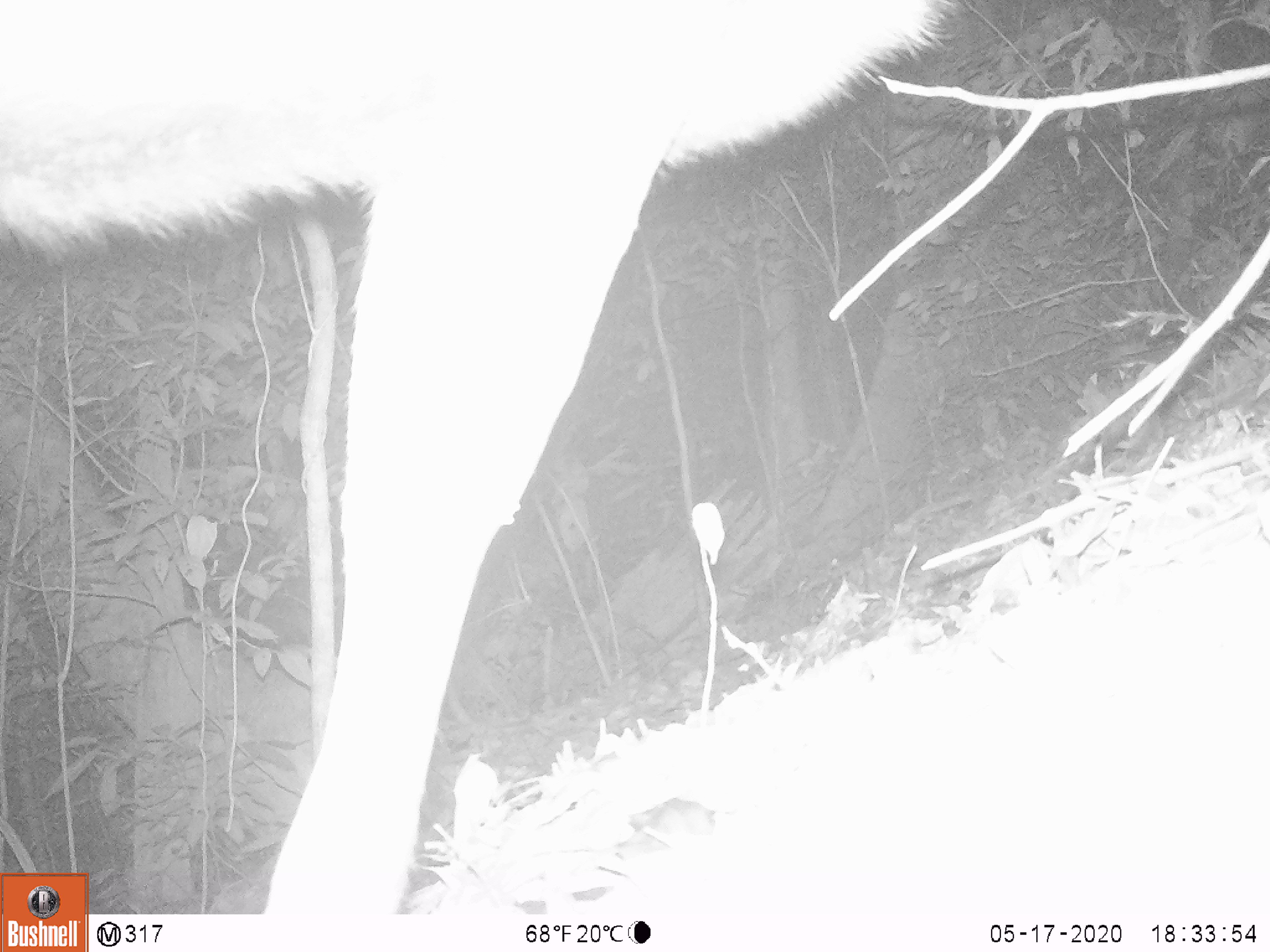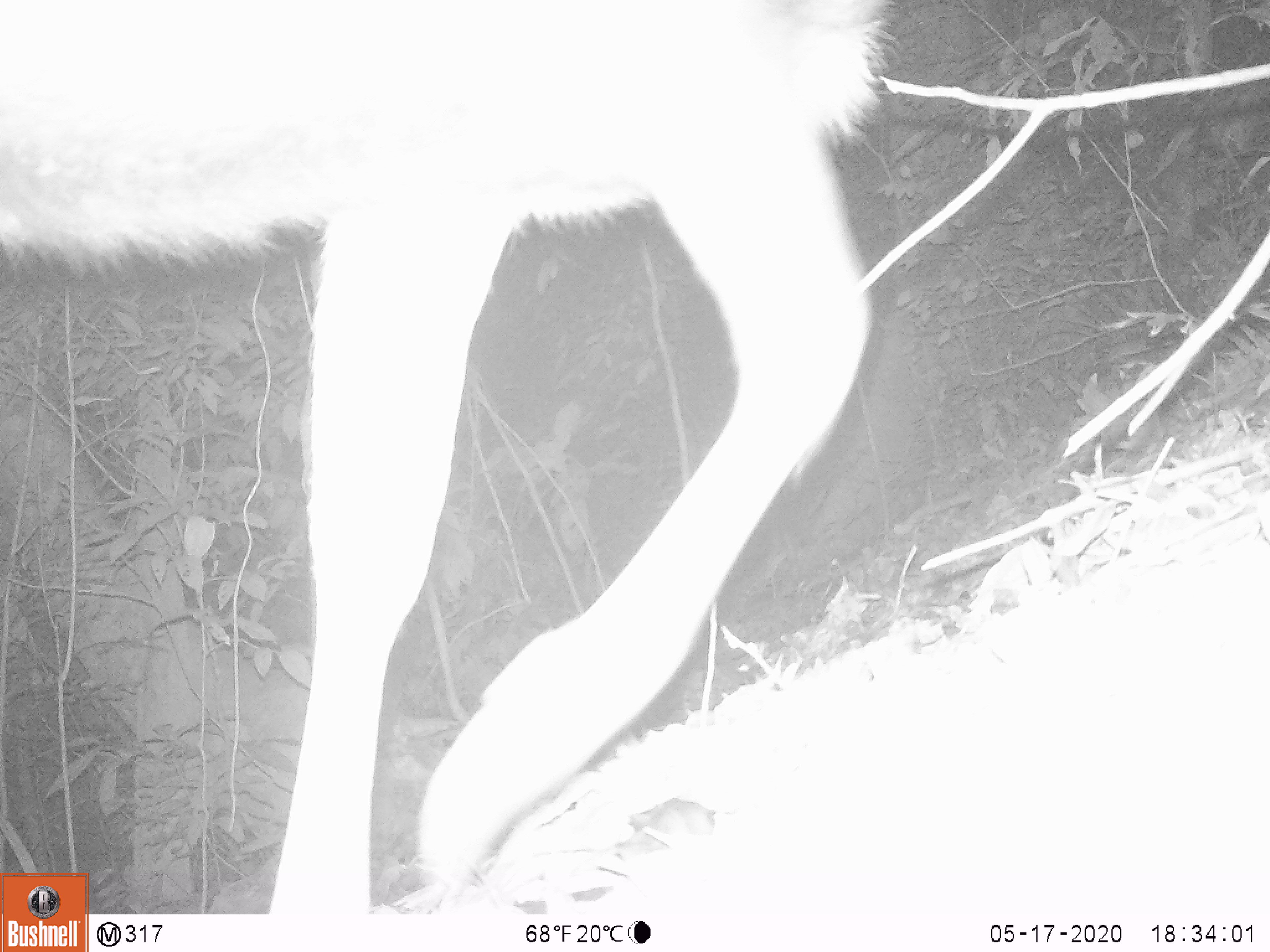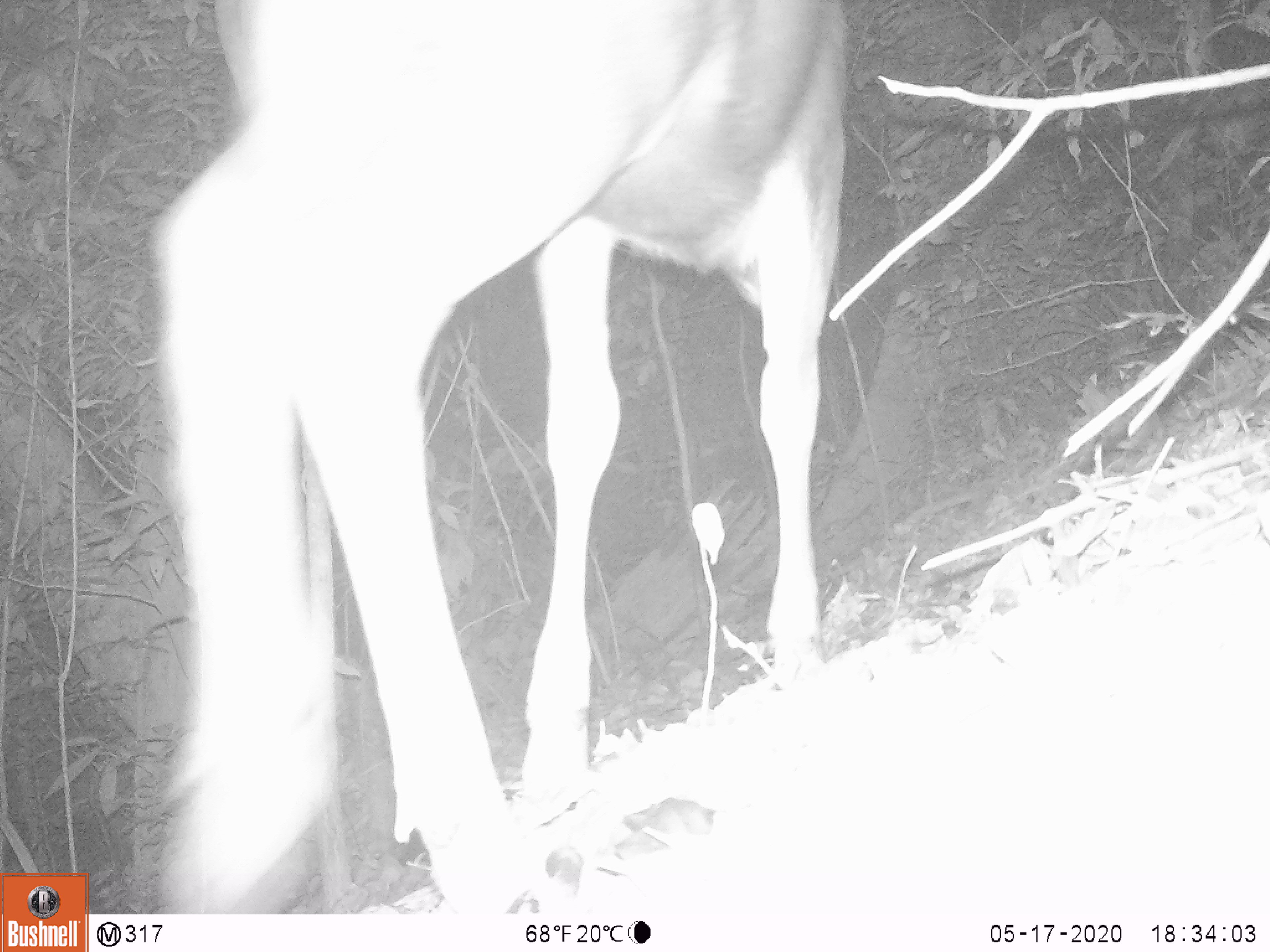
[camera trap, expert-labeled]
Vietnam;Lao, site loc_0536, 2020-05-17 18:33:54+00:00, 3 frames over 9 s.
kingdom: Animalia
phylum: Chordata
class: Mammalia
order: Artiodactyla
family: Cervidae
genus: Rusa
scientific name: Rusa unicolor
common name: sambar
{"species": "sambar (Rusa unicolor)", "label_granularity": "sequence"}